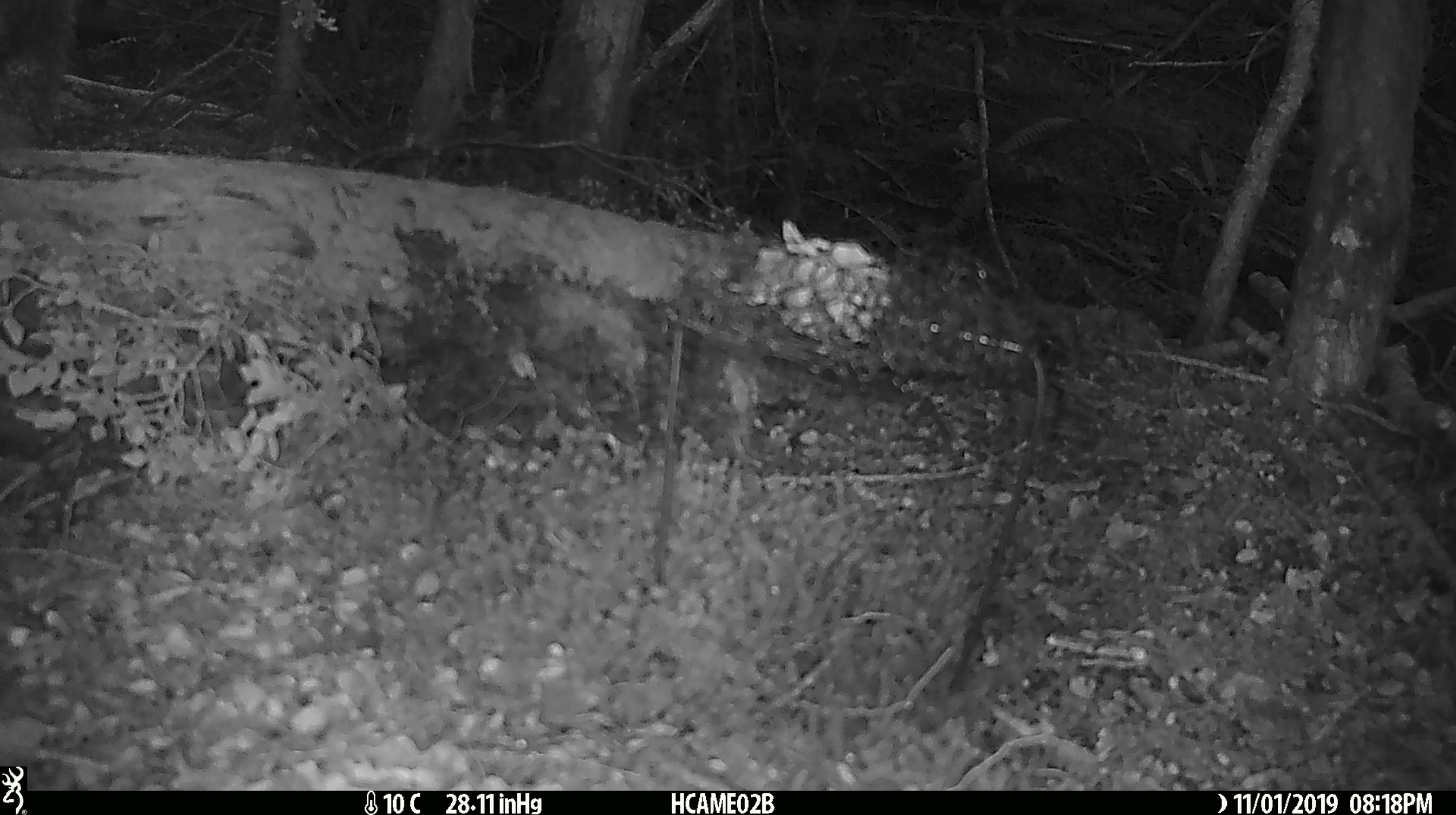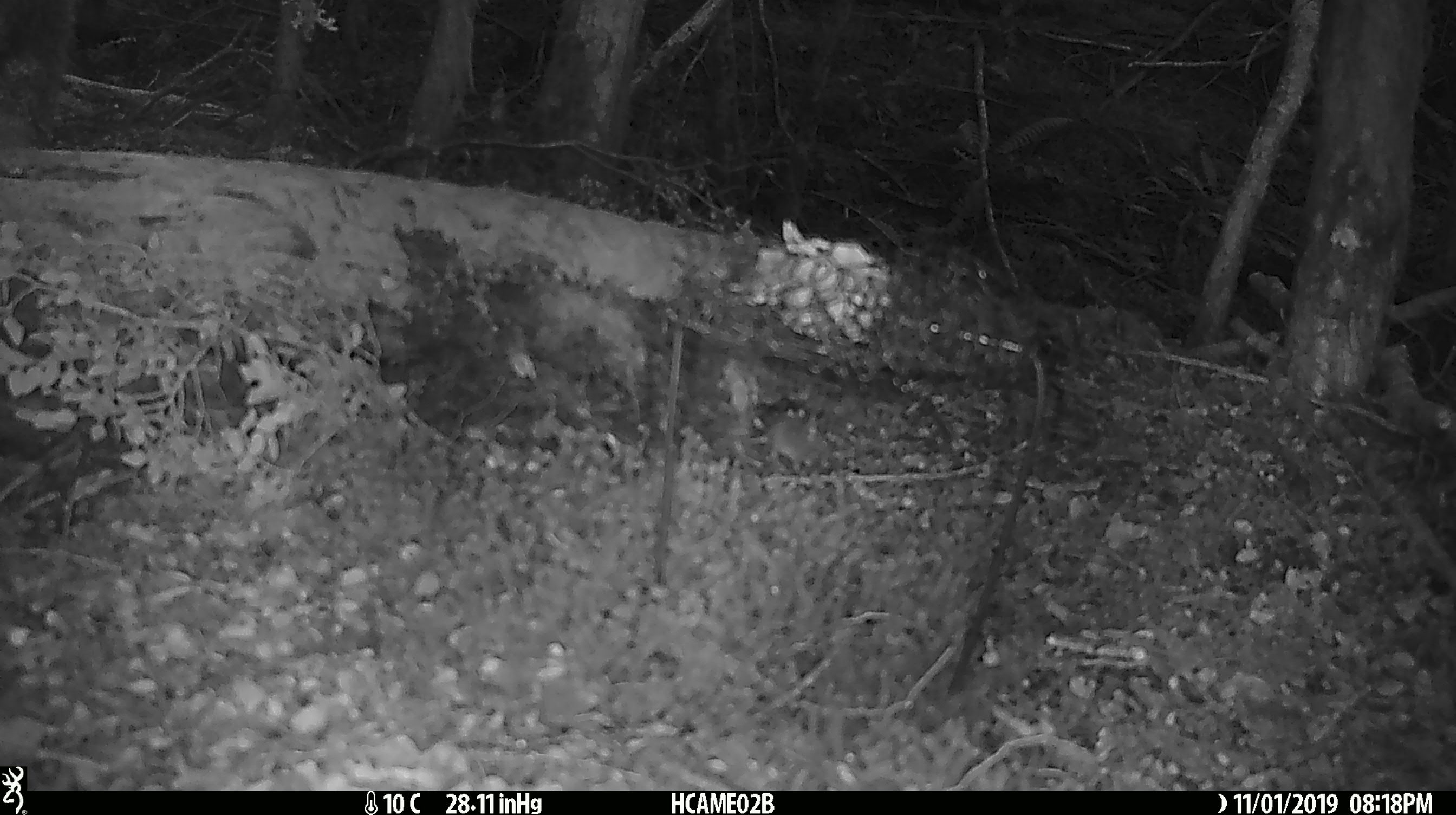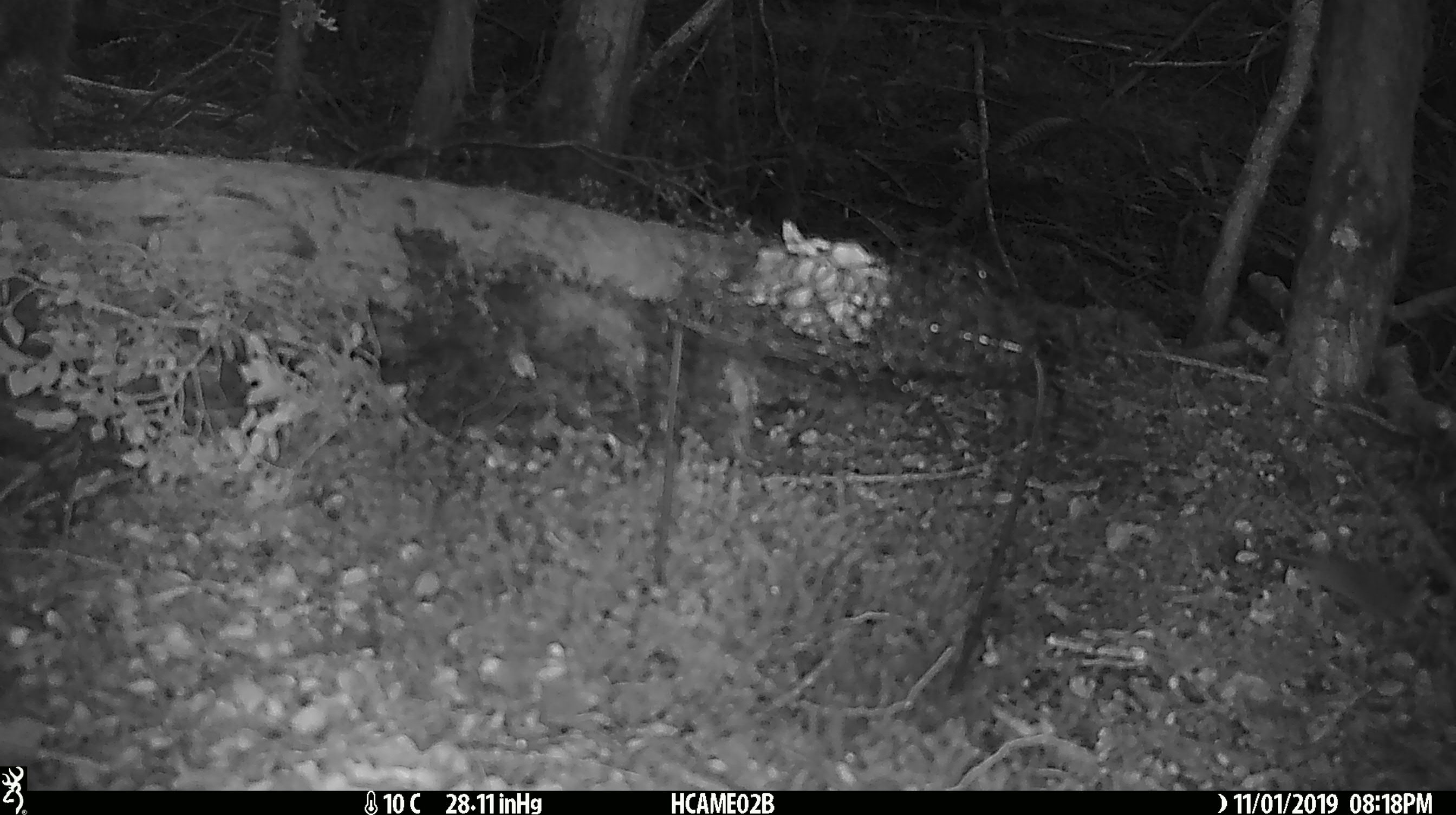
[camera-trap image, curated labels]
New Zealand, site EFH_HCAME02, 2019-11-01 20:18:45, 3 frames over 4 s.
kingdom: Animalia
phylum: Chordata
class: Mammalia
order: Rodentia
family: Muridae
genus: Mus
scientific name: Mus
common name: mouse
Mouse (Mus).